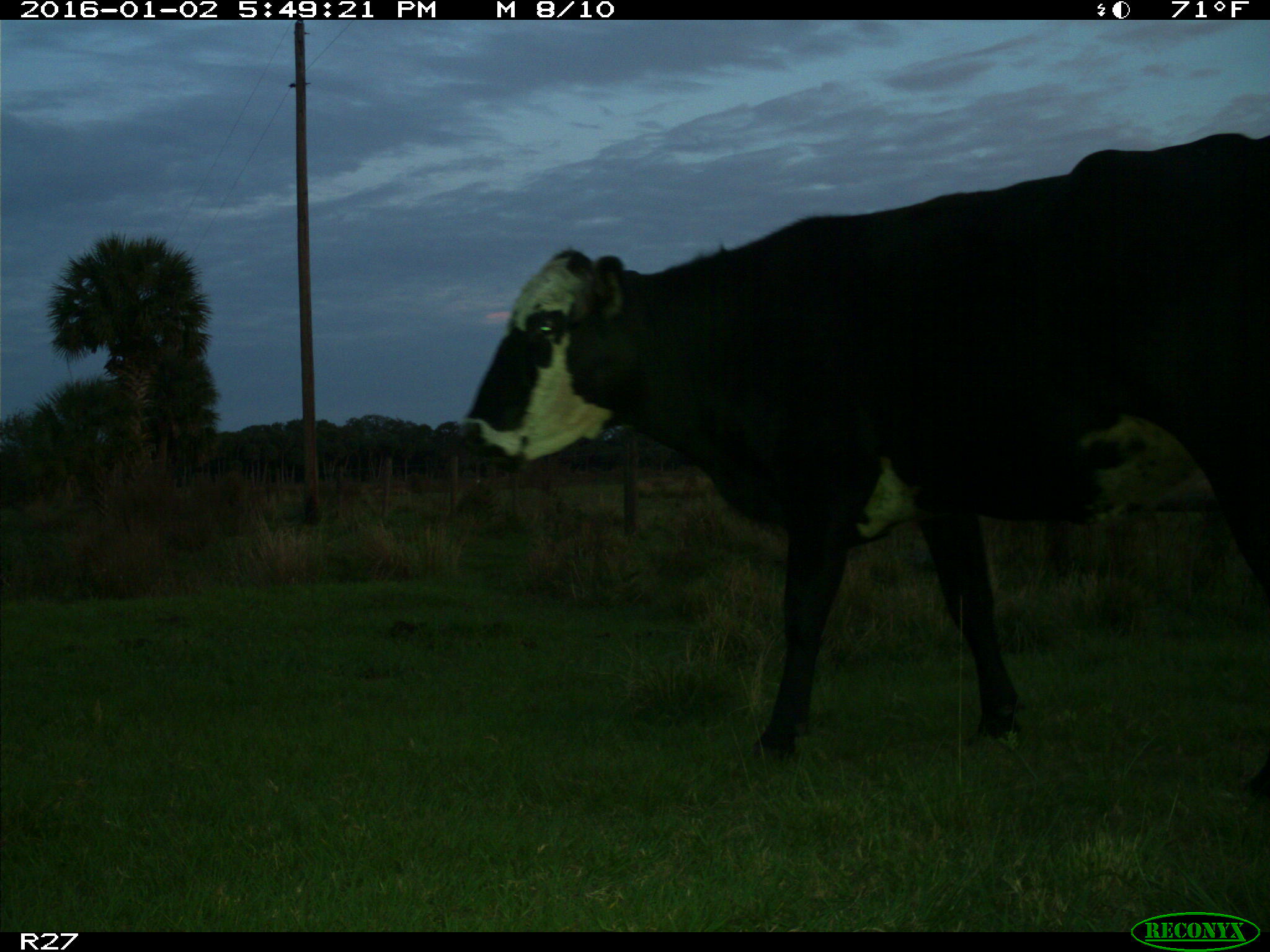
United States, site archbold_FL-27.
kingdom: Animalia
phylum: Chordata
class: Mammalia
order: Artiodactyla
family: Bovidae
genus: Bos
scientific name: Bos taurus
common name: domestic cow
Bos taurus (domestic cow).